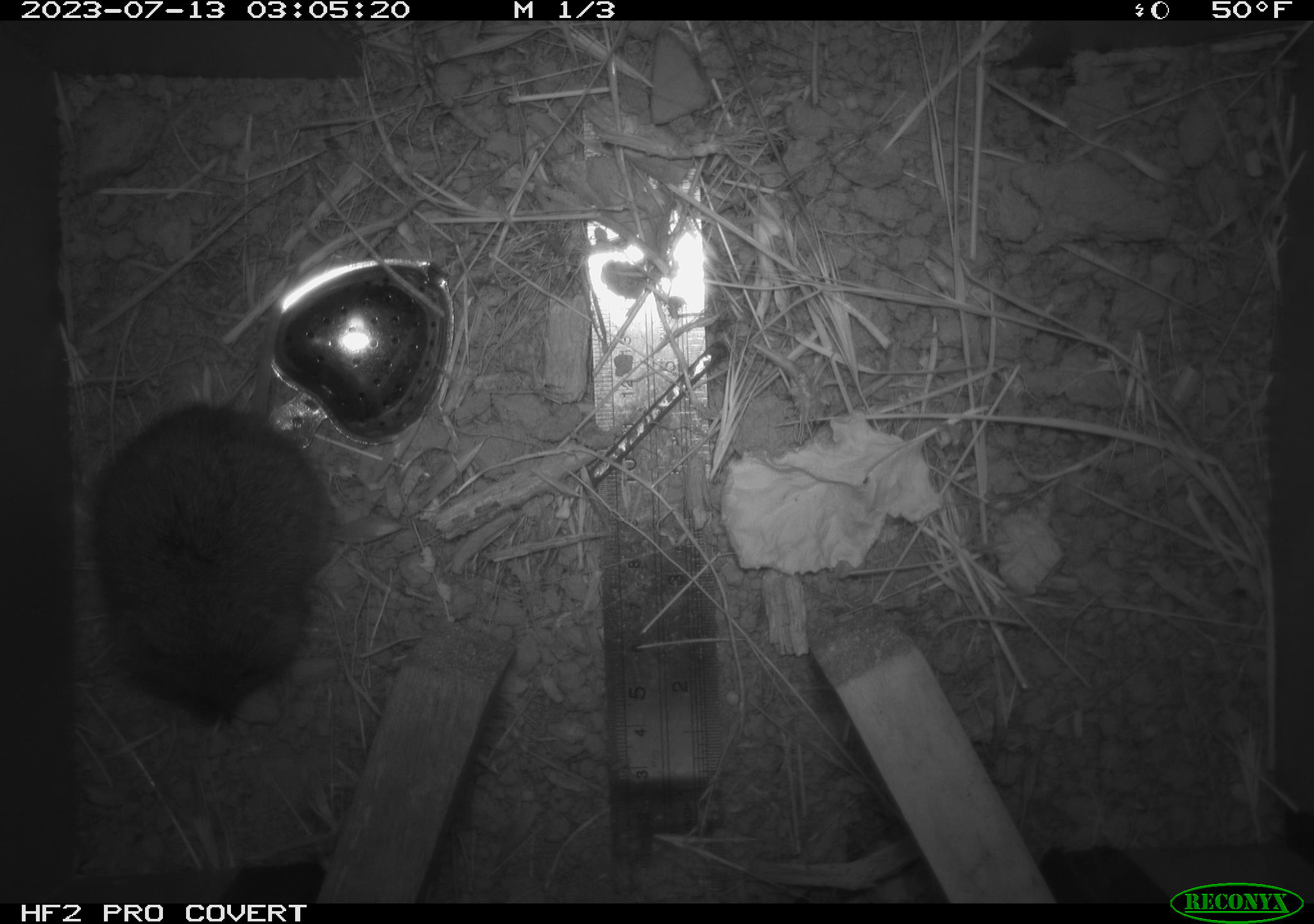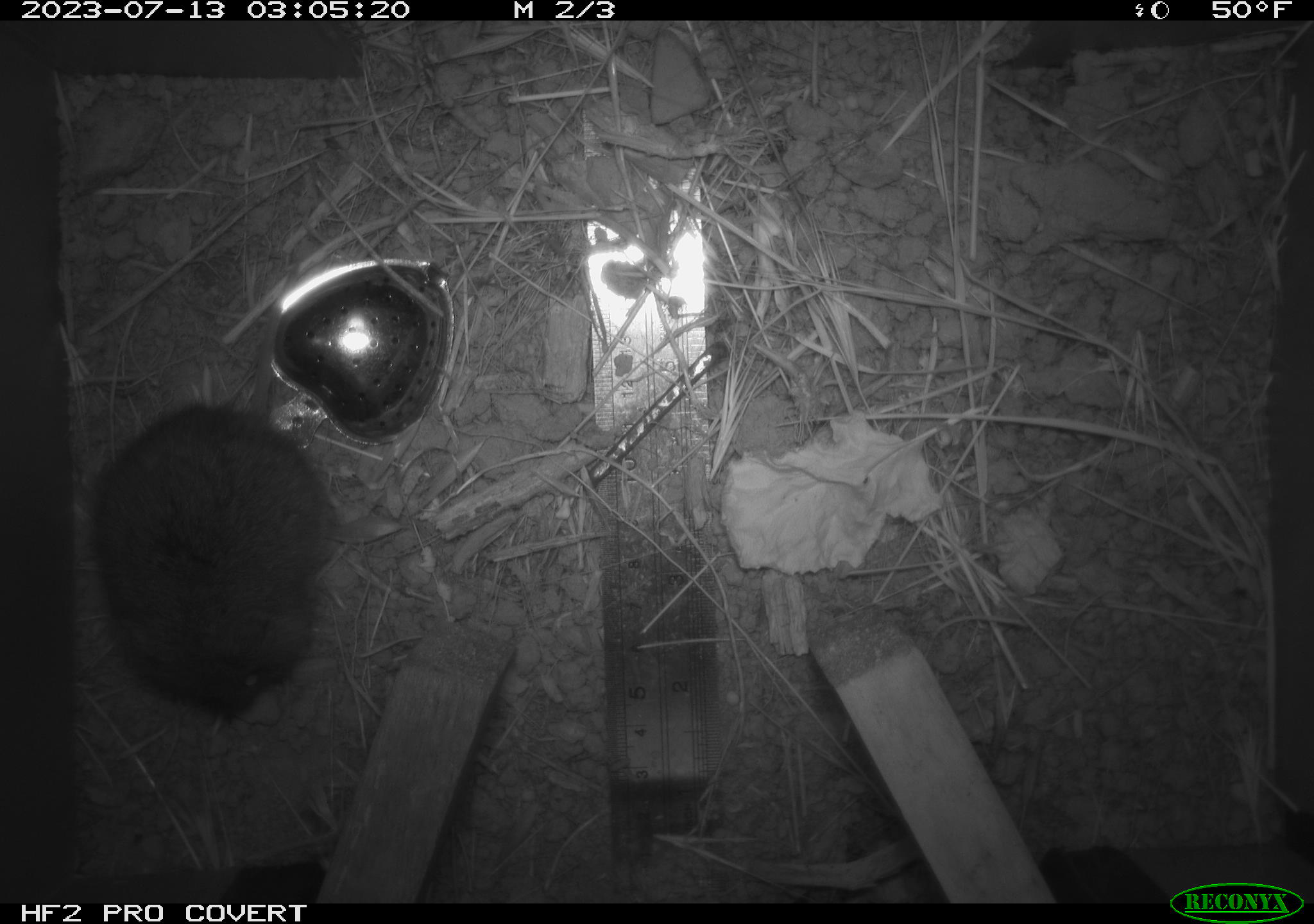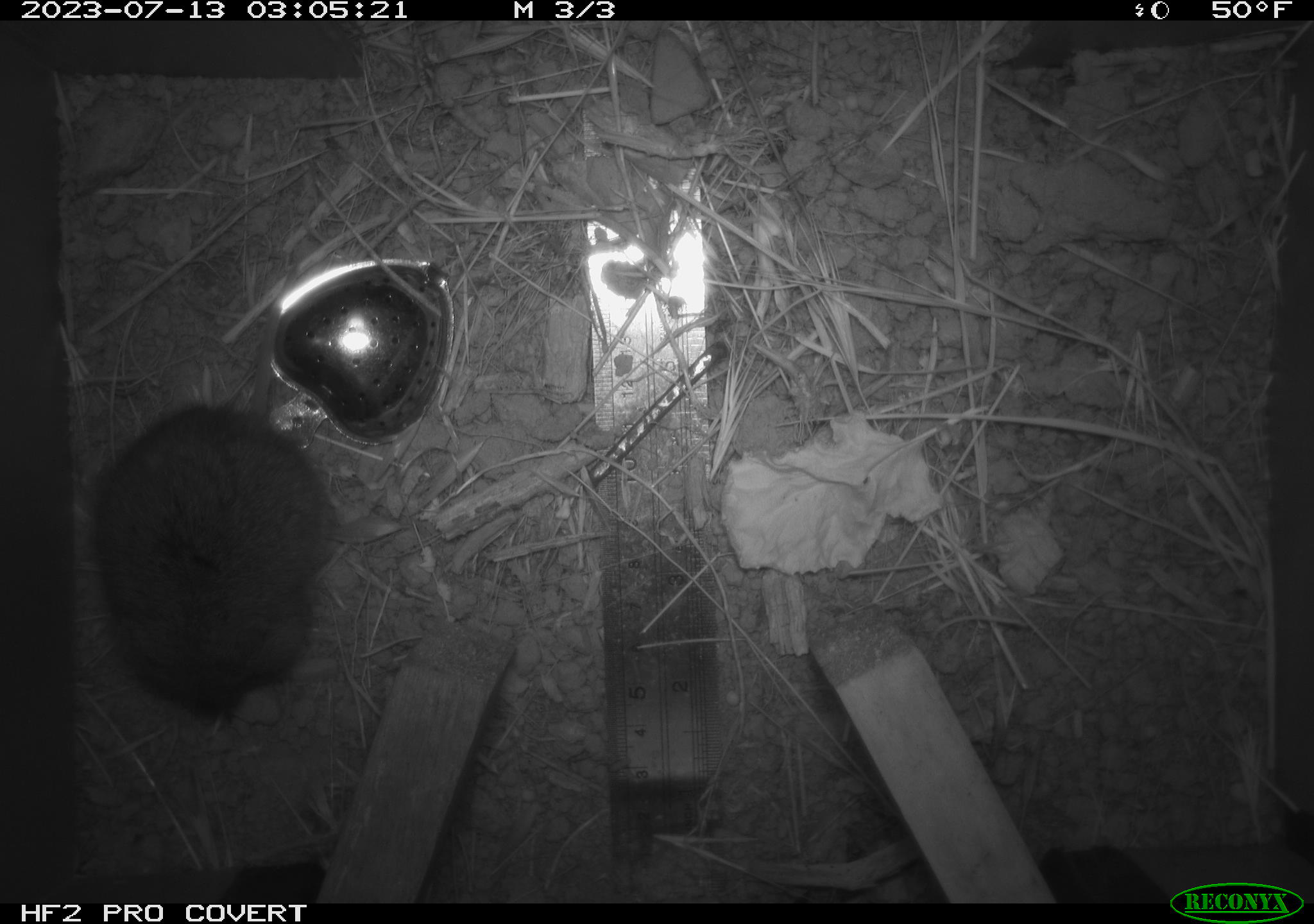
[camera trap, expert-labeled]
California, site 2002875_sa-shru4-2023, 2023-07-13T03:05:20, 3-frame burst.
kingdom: Animalia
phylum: Chordata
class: Mammalia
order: Rodentia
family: Cricetidae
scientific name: Arvicolinae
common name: voles, lemmings, and muskrats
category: arvicolinae subfamily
Arvicolinae subfamily (voles, lemmings, and muskrats) (Arvicolinae).